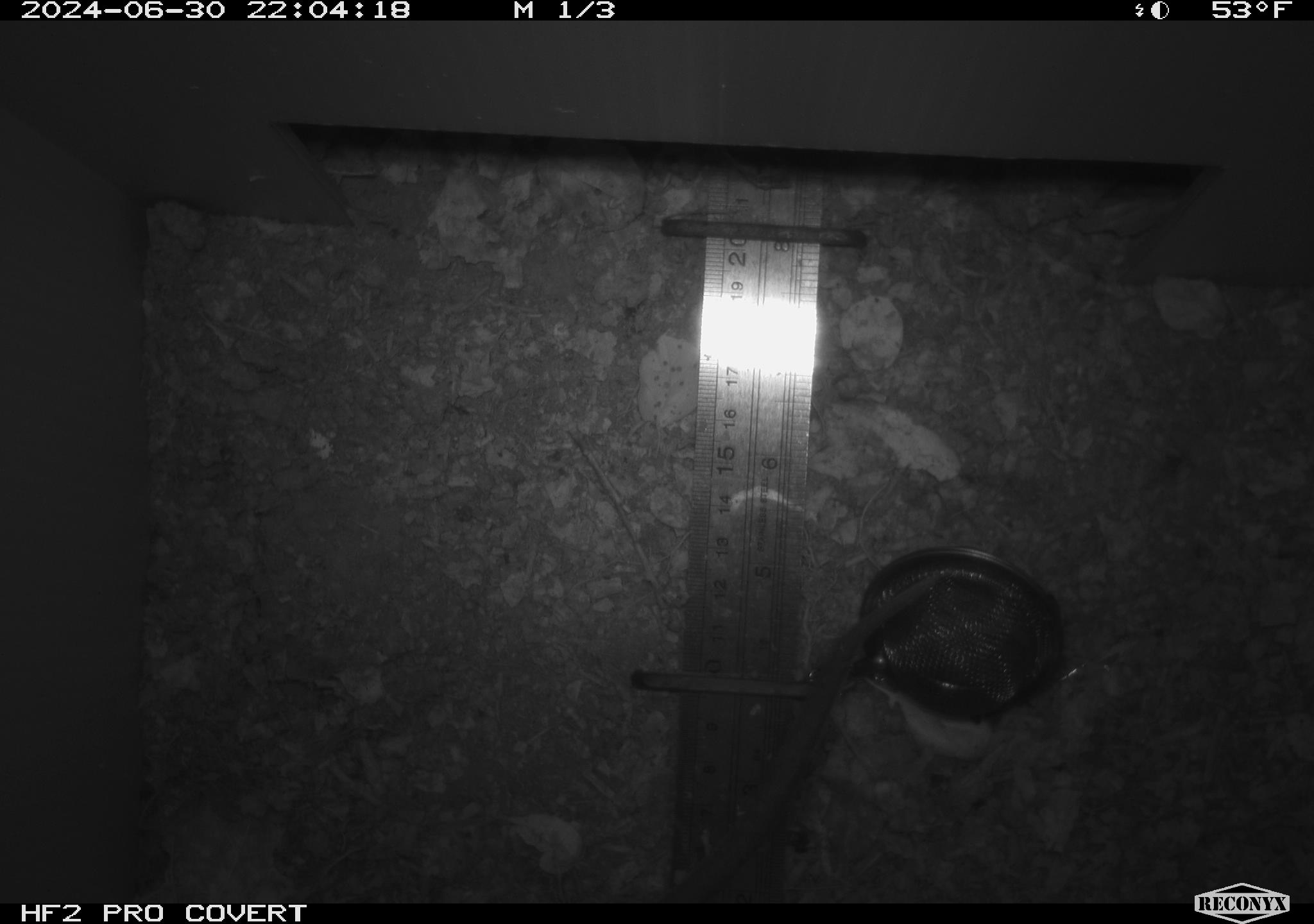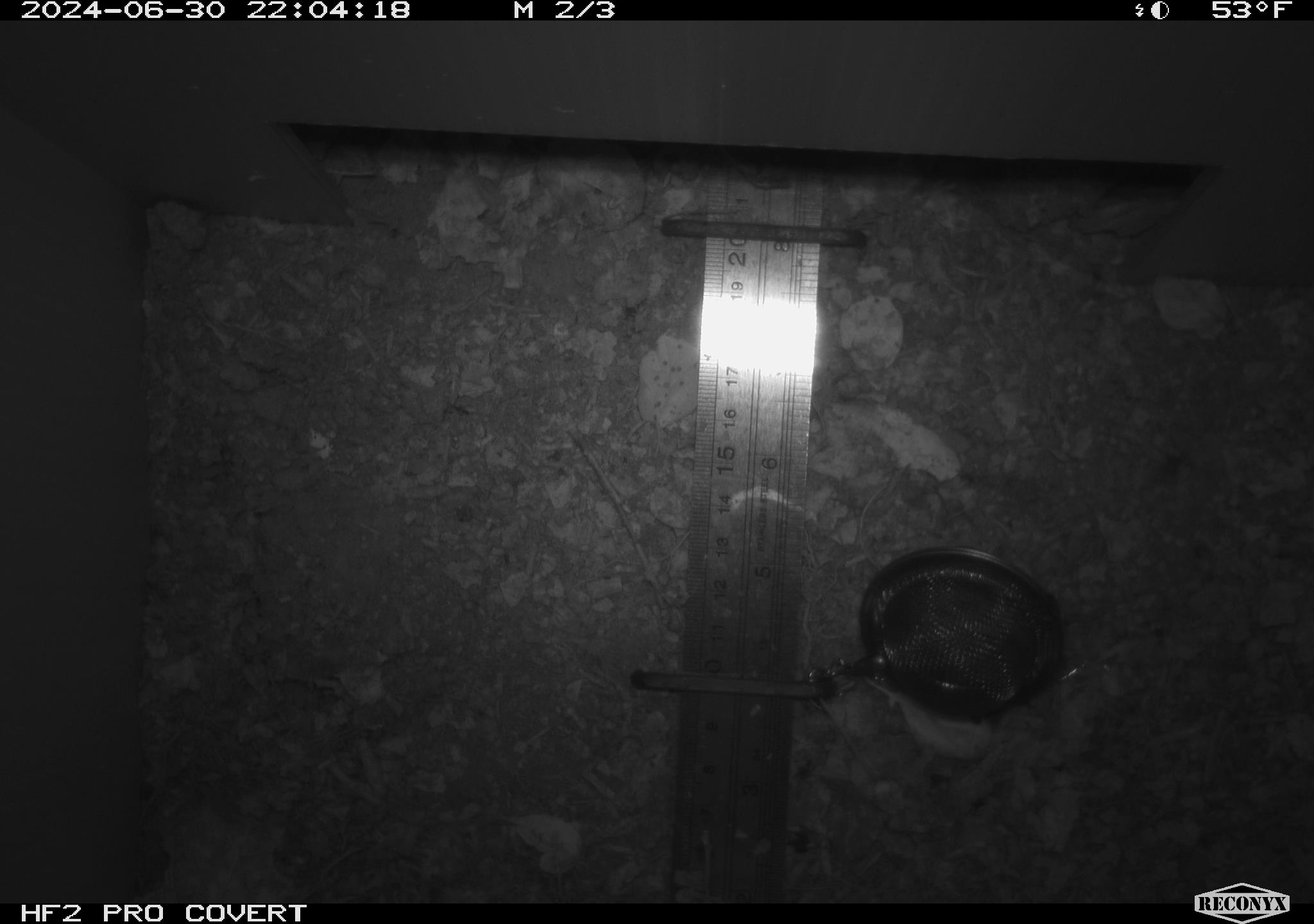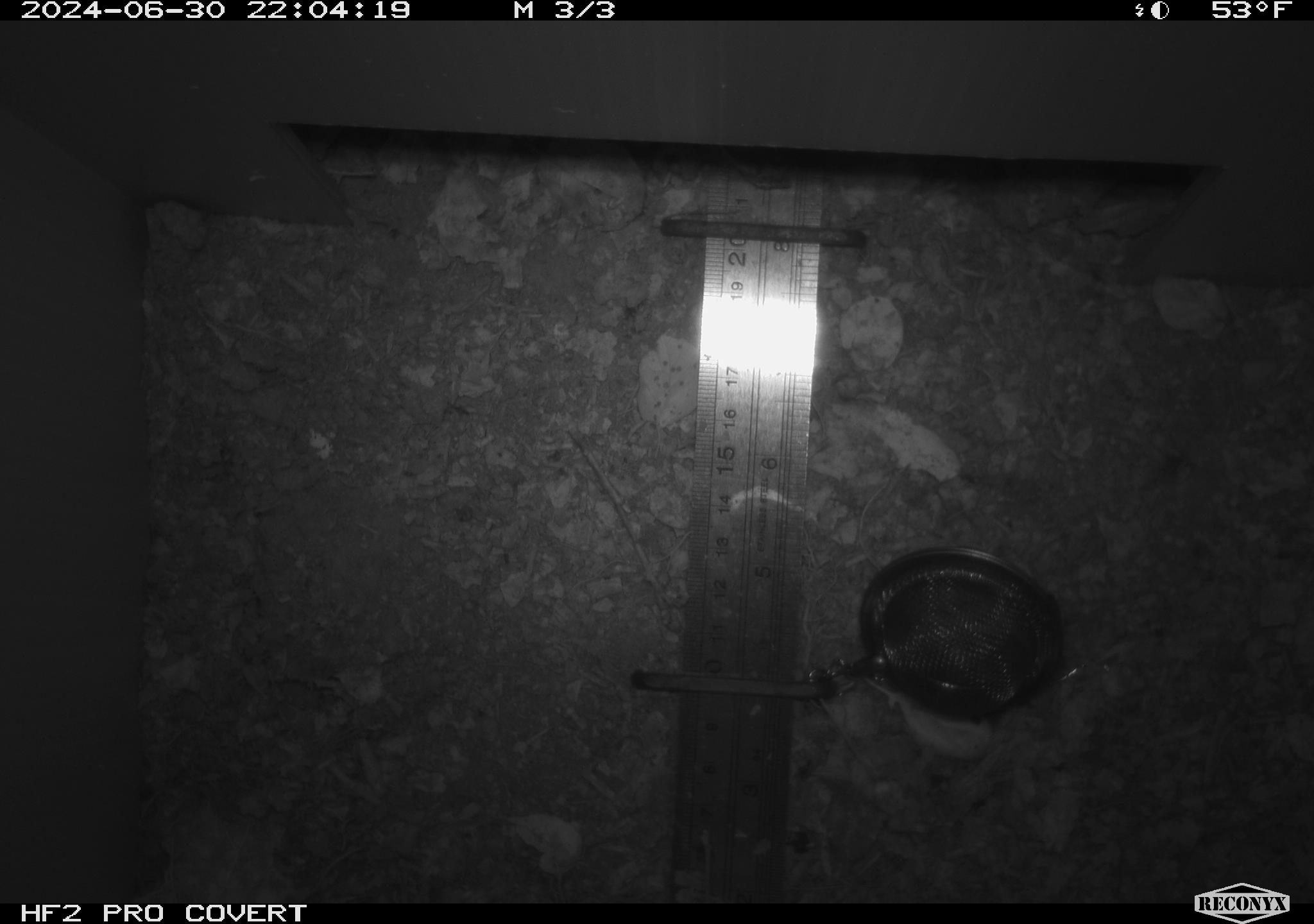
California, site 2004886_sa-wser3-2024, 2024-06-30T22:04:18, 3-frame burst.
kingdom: Animalia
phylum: Chordata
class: Mammalia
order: Rodentia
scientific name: Rodentia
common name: mouse species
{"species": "mouse species (Rodentia)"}